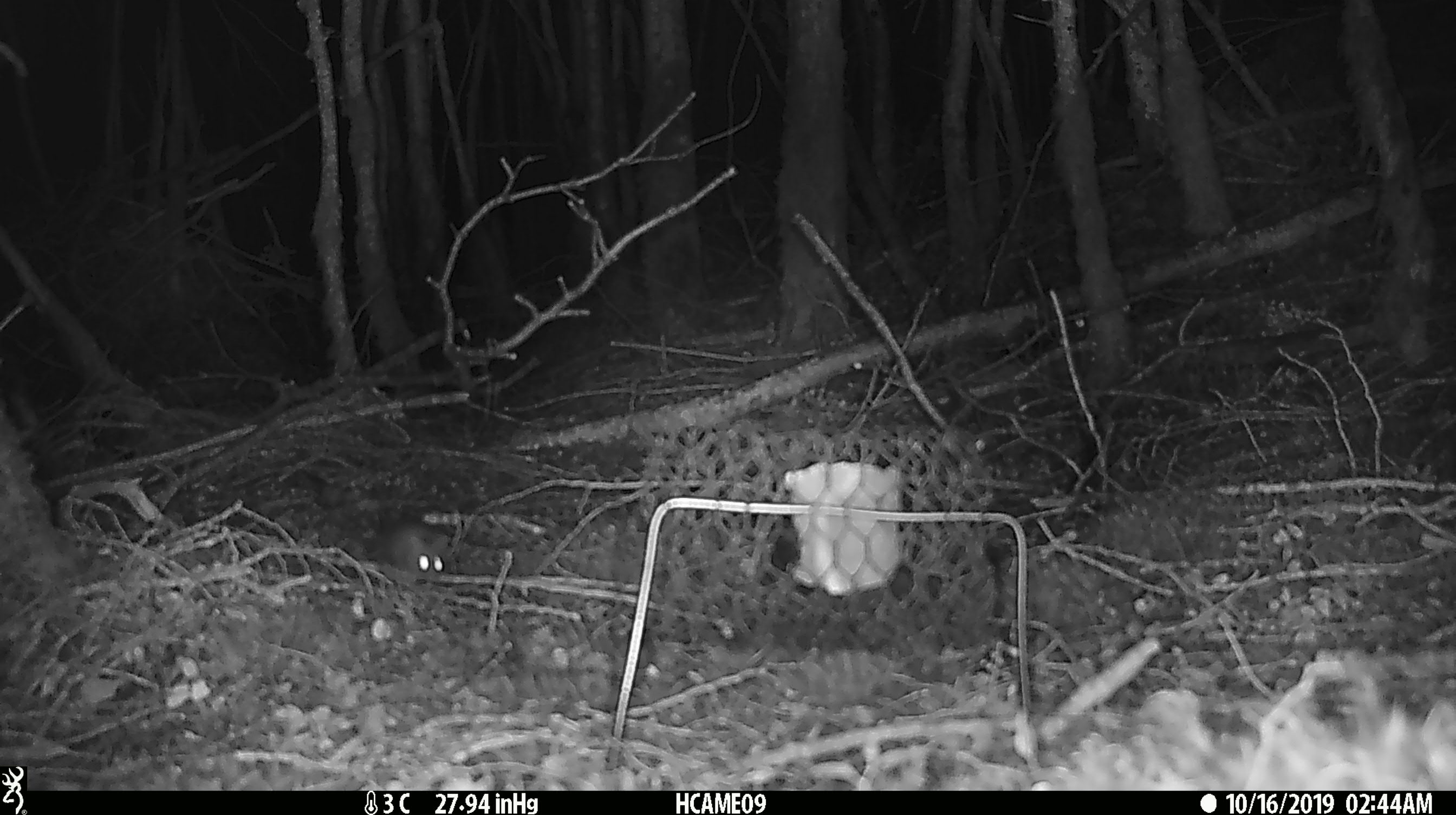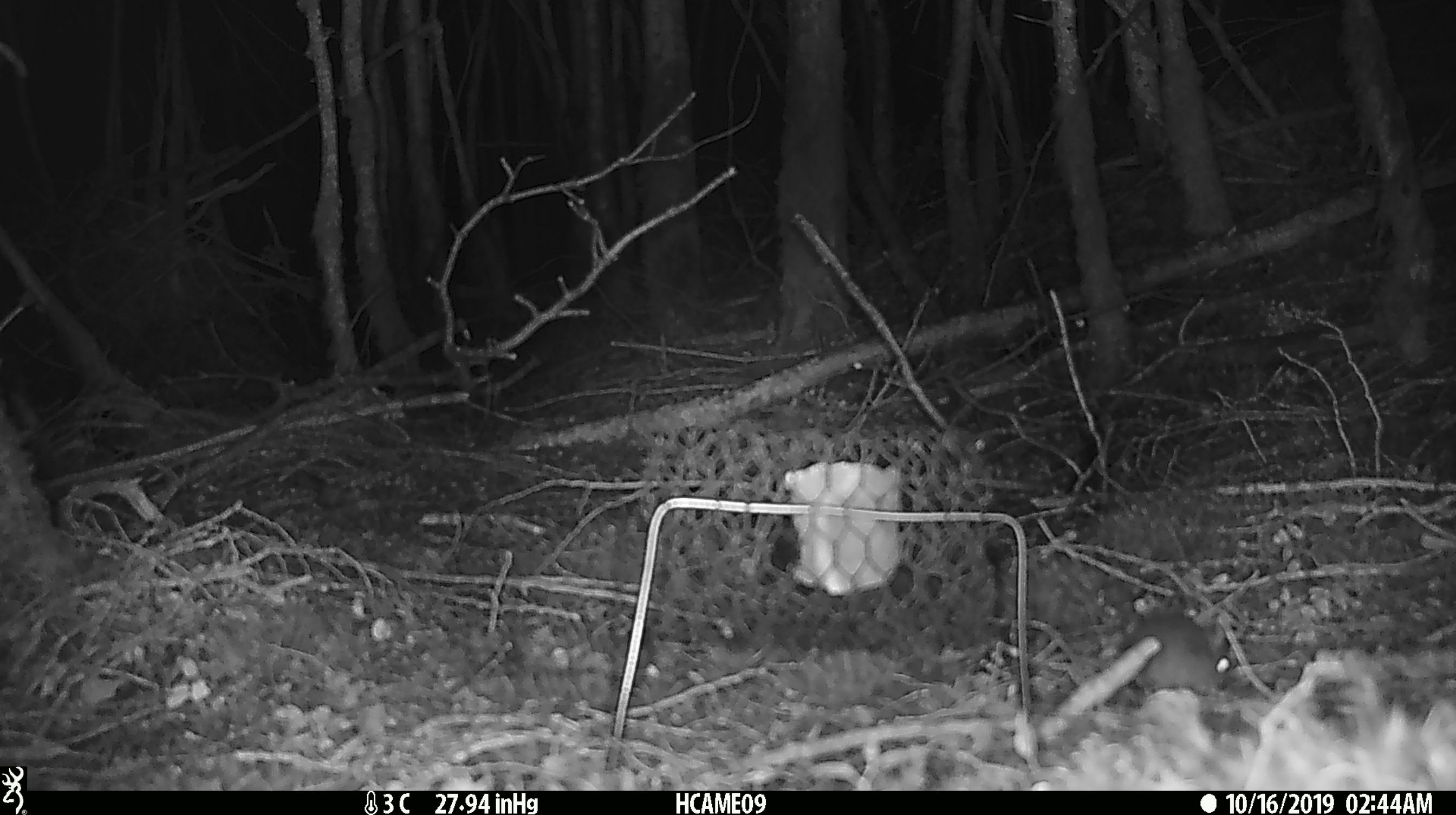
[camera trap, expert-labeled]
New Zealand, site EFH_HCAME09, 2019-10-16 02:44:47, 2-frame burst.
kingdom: Animalia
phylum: Chordata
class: Mammalia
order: Rodentia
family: Muridae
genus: Mus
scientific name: Mus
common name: mouse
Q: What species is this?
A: Mouse (Mus).